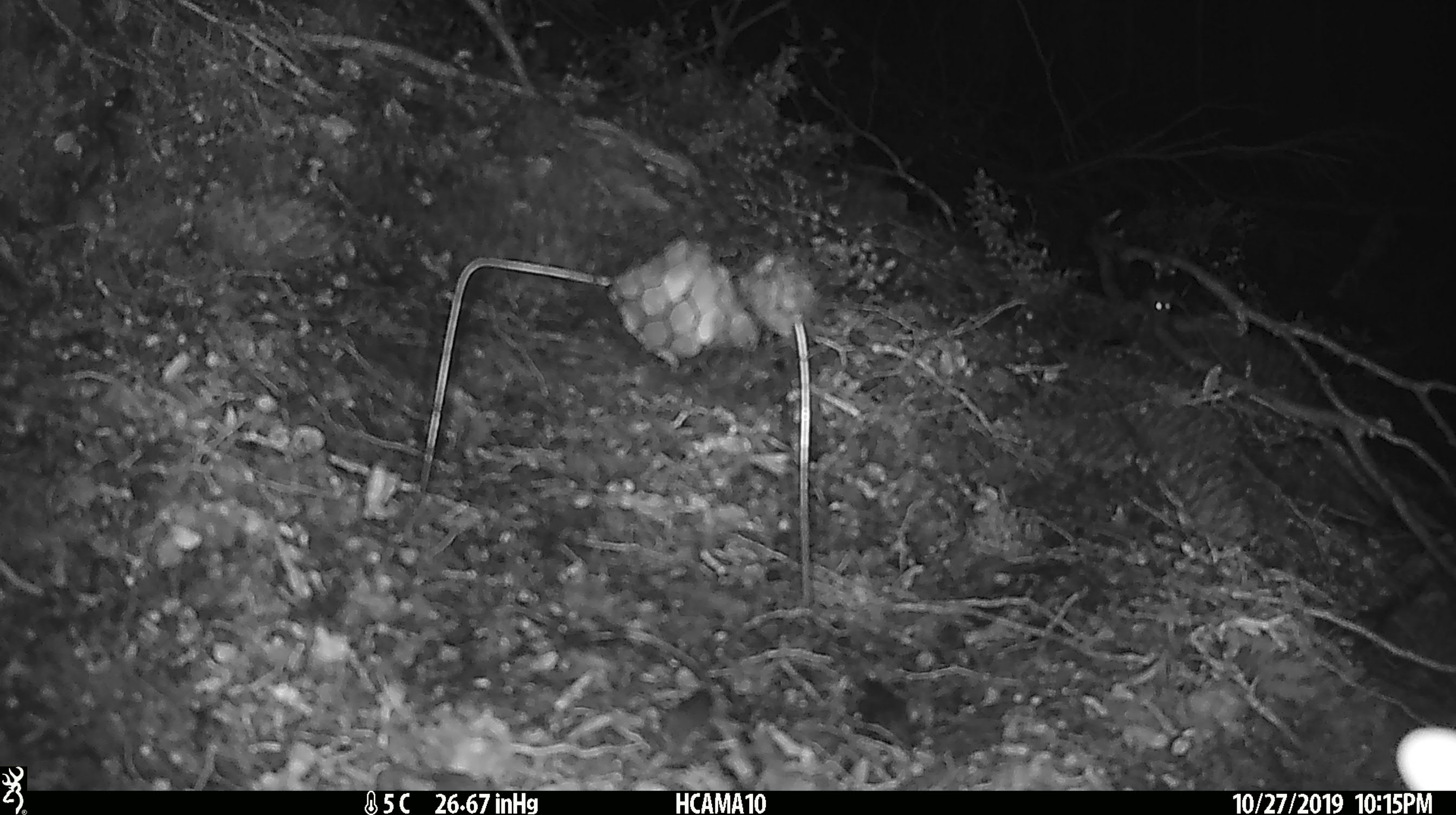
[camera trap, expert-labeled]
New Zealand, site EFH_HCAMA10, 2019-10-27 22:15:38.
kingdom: Animalia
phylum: Chordata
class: Mammalia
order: Rodentia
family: Muridae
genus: Mus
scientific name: Mus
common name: mouse